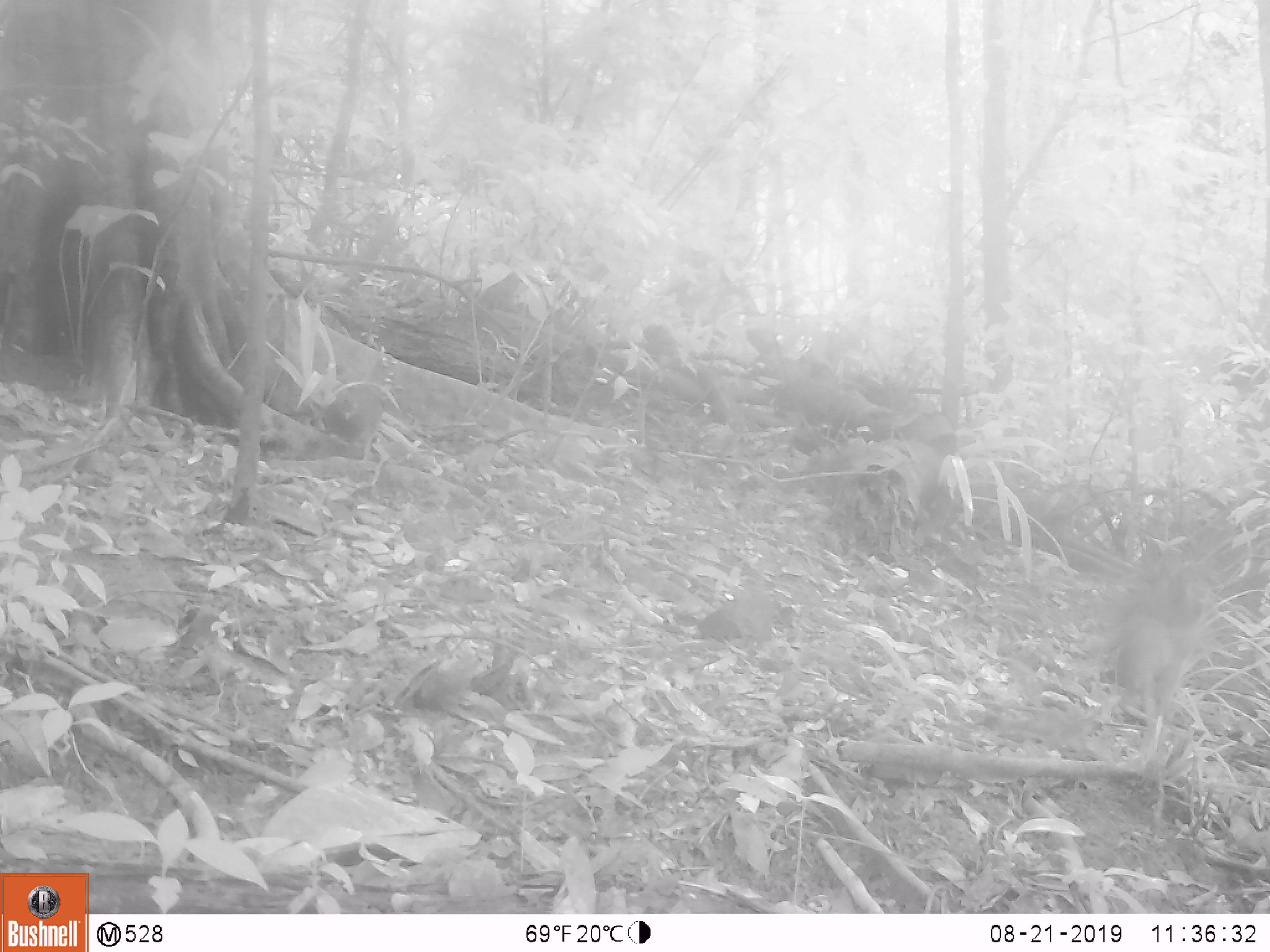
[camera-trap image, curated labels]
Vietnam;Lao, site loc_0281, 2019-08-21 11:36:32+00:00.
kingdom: Animalia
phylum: Chordata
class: Aves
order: Galliformes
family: Phasianidae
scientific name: Phasianidae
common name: partridge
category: unidentified partridge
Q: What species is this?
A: Unidentified partridge (partridge) (Phasianidae).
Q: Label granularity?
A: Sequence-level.